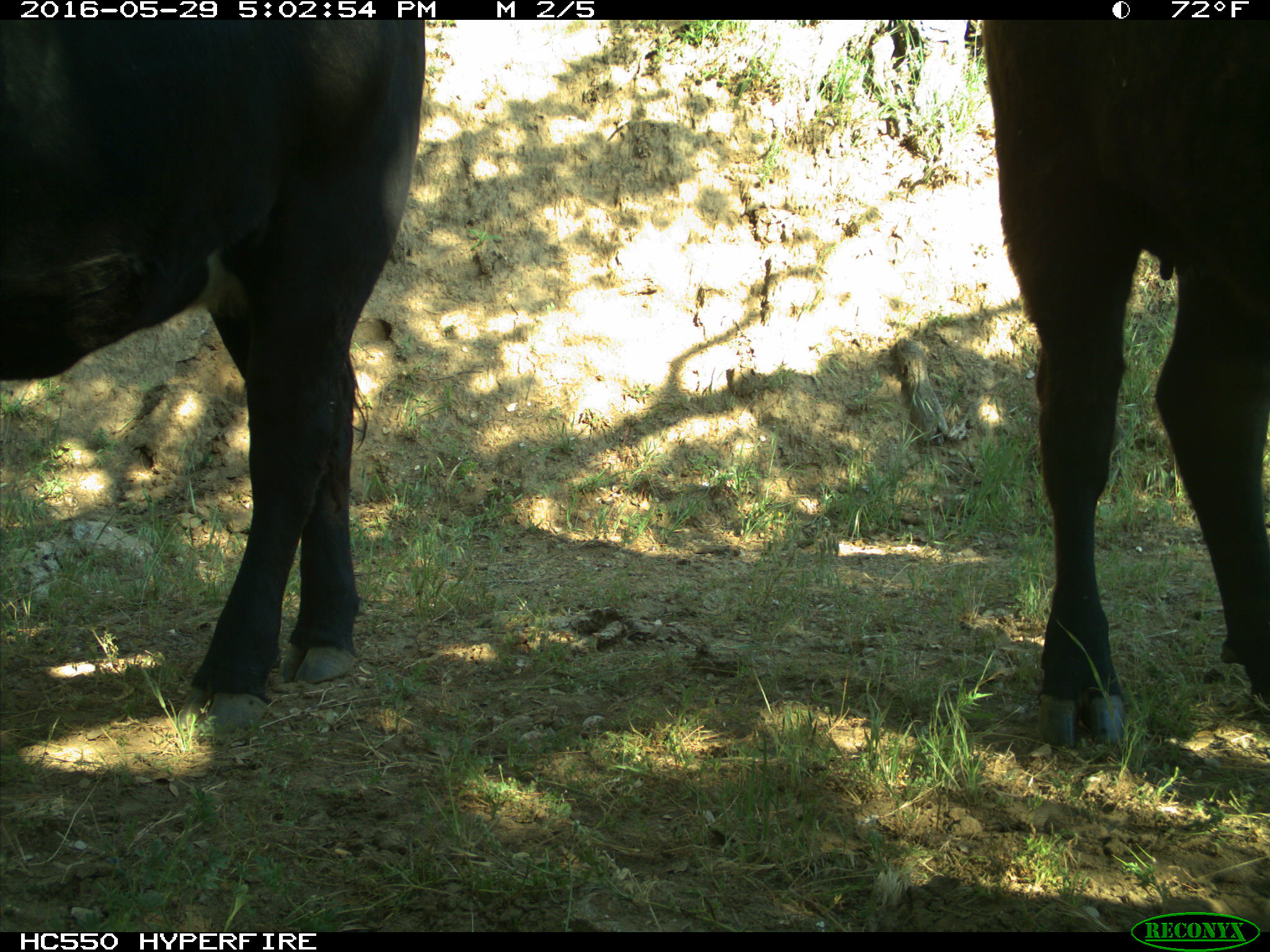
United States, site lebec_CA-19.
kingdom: Animalia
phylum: Chordata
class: Mammalia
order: Artiodactyla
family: Bovidae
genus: Bos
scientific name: Bos taurus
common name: domestic cow